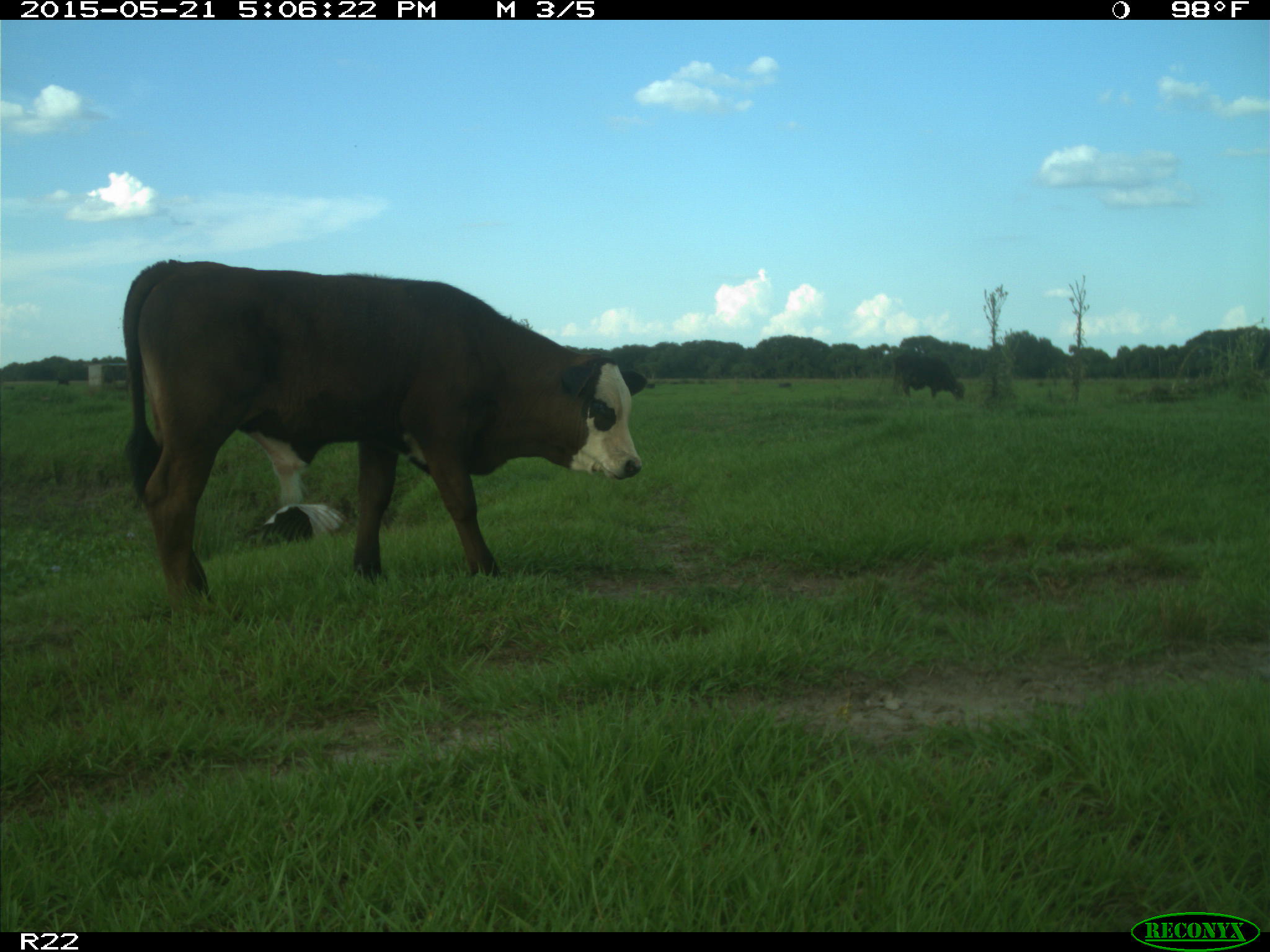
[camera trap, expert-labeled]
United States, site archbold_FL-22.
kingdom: Animalia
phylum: Chordata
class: Mammalia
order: Artiodactyla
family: Bovidae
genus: Bos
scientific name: Bos taurus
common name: domestic cow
Bos taurus (domestic cow).